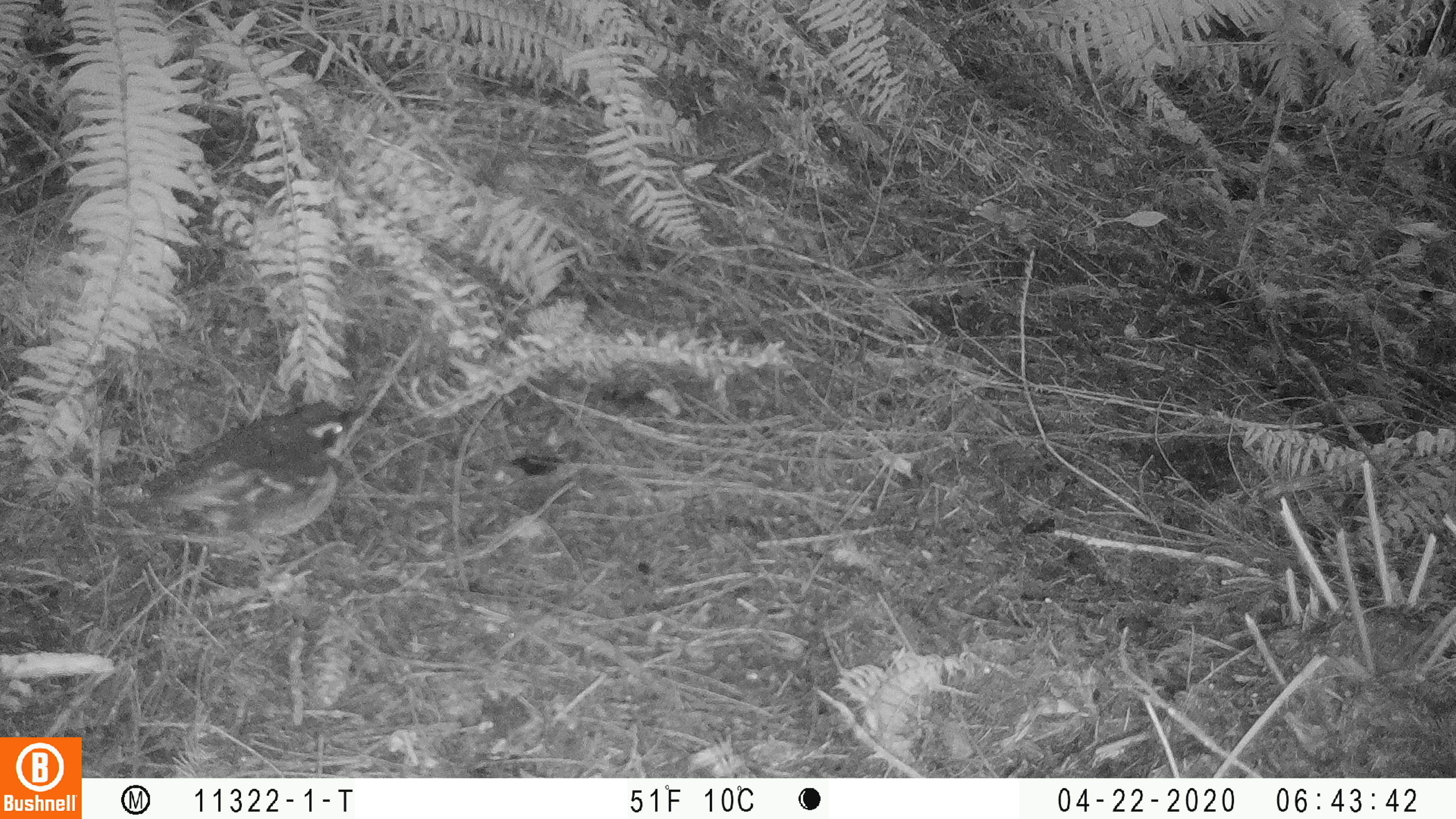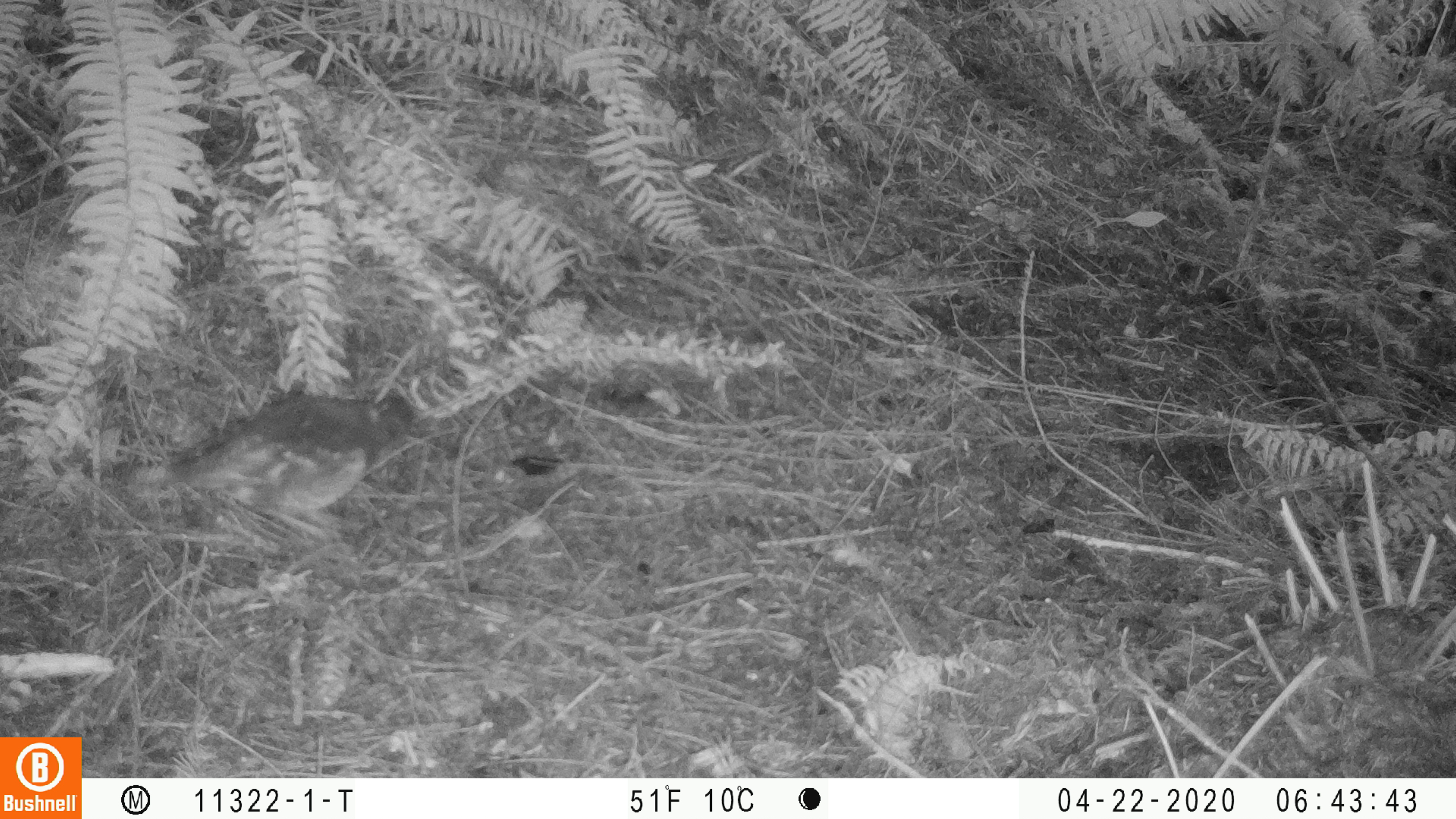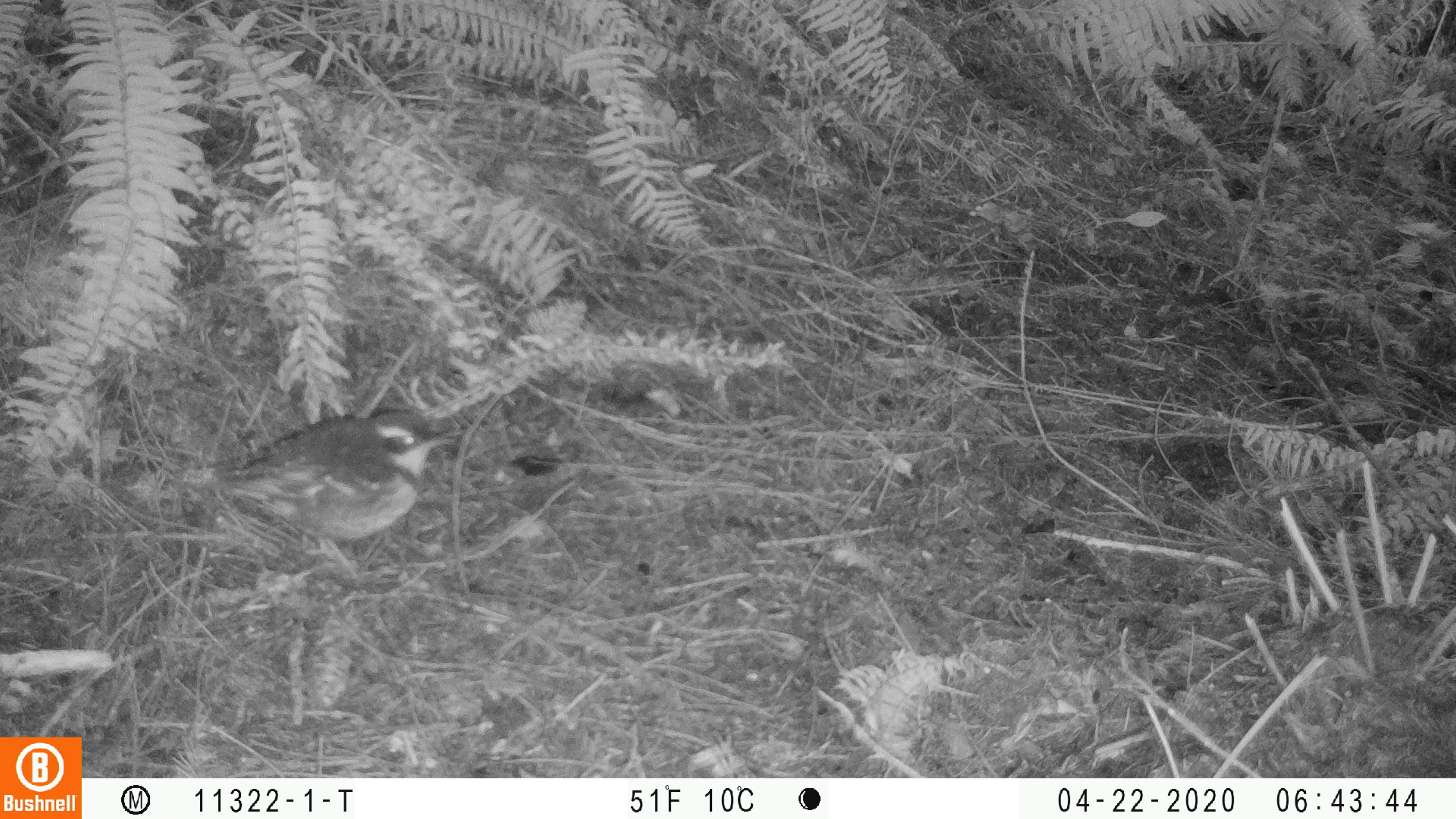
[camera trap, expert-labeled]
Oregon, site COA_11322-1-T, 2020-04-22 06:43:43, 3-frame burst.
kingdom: Animalia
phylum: Chordata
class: Aves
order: Passeriformes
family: Turdidae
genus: Ixoreus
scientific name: Ixoreus naevius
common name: varied thrush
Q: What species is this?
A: Varied thrush (Ixoreus naevius).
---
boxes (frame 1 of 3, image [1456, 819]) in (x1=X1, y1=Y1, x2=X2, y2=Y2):
varied thrush: (x1=124, y1=399, x2=356, y2=561)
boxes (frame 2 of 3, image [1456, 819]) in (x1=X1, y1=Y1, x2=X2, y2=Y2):
varied thrush: (x1=132, y1=389, x2=431, y2=517)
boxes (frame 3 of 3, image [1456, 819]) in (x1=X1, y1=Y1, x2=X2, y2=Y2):
varied thrush: (x1=195, y1=408, x2=455, y2=563)